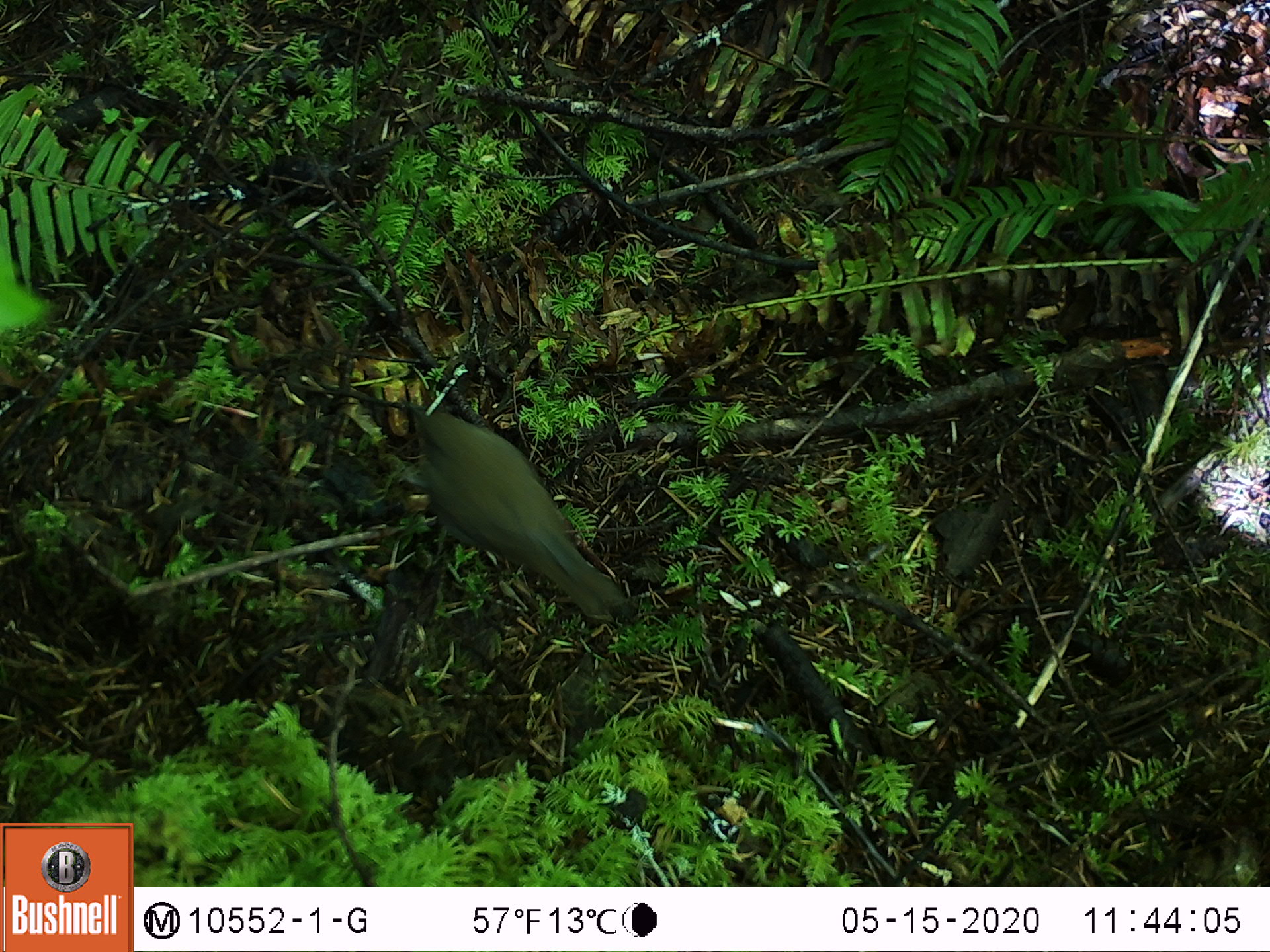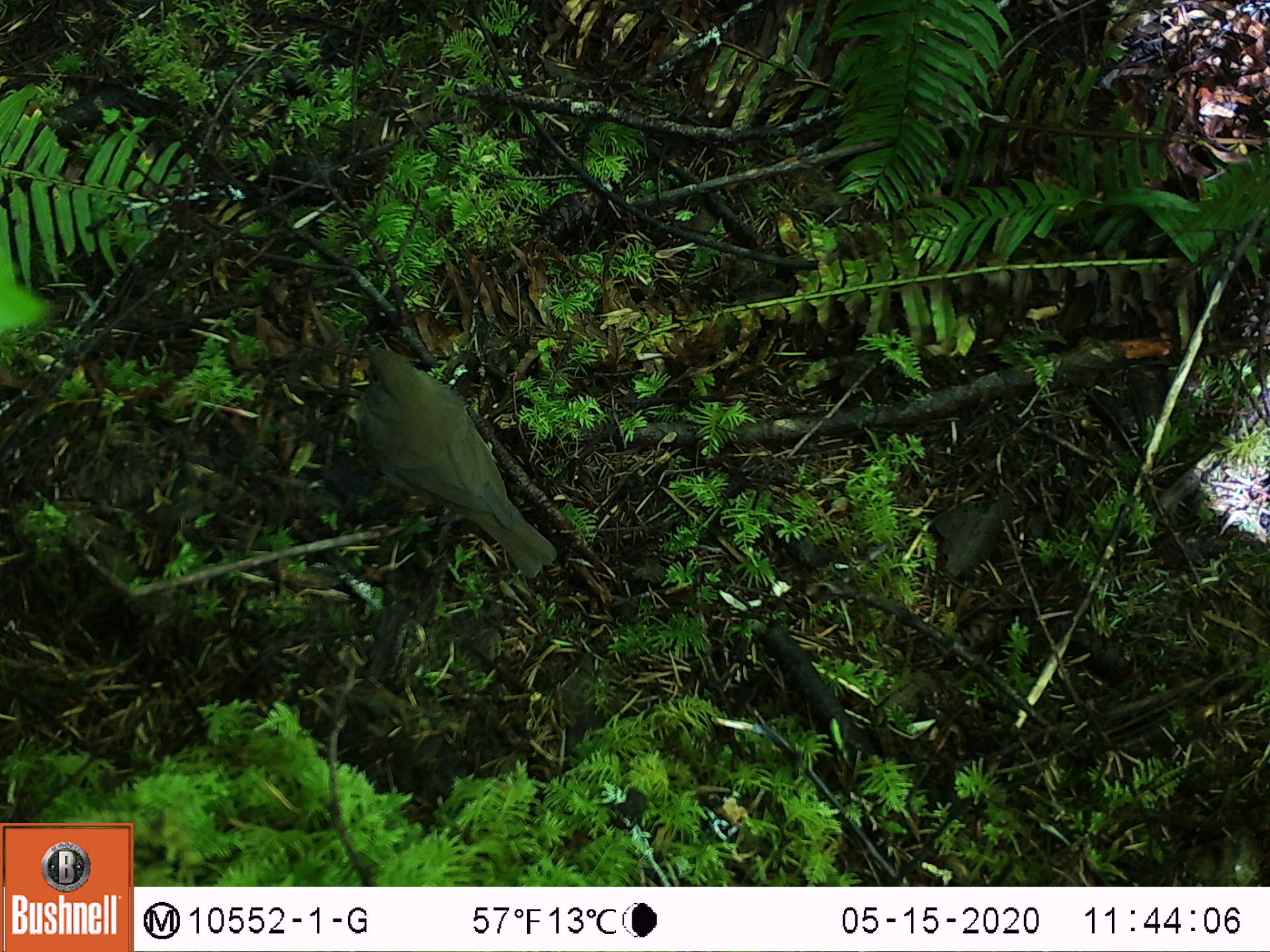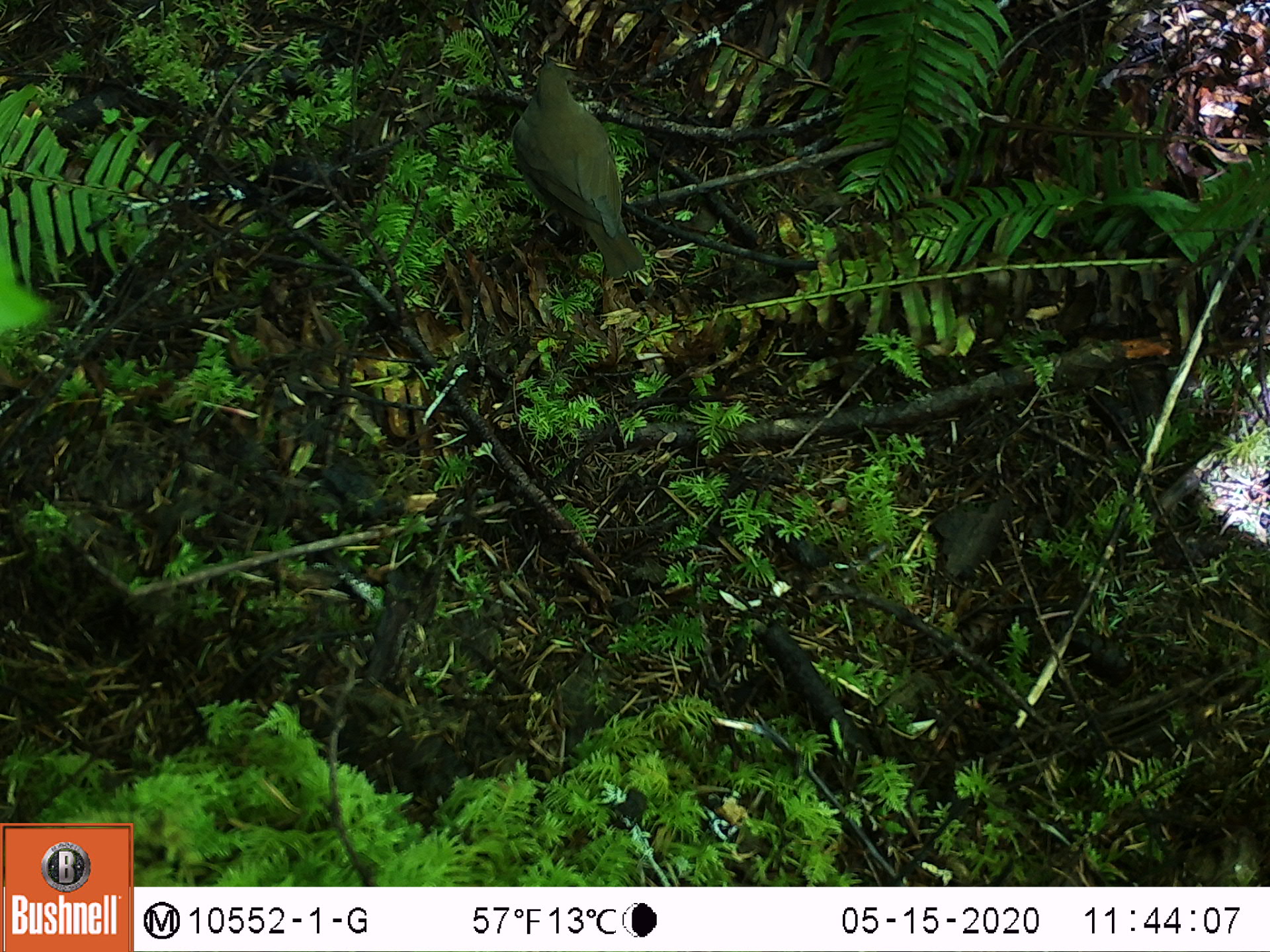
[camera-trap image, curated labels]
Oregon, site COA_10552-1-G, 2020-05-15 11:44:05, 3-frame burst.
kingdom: Animalia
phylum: Chordata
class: Aves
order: Passeriformes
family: Turdidae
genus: Catharus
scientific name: Catharus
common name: brown thrushes and nightingale-thrushes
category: catharus species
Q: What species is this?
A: Catharus species (brown thrushes and nightingale-thrushes) (Catharus).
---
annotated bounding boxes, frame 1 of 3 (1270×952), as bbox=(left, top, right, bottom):
catharus species: bbox=(399, 401, 626, 627)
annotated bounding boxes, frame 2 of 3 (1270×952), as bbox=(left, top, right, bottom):
catharus species: bbox=(348, 330, 558, 599)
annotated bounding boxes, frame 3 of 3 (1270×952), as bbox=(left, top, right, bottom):
catharus species: bbox=(508, 50, 654, 282)